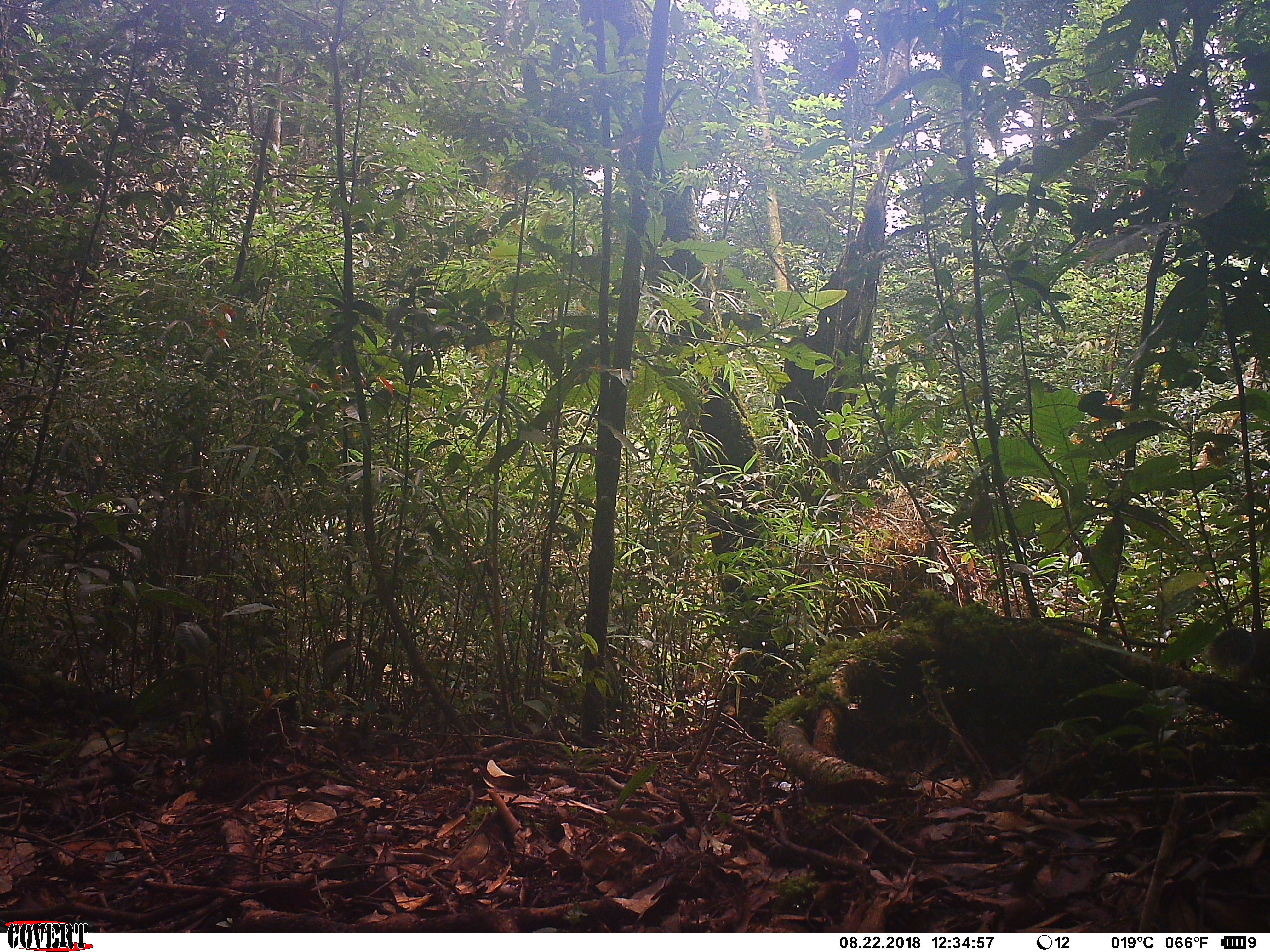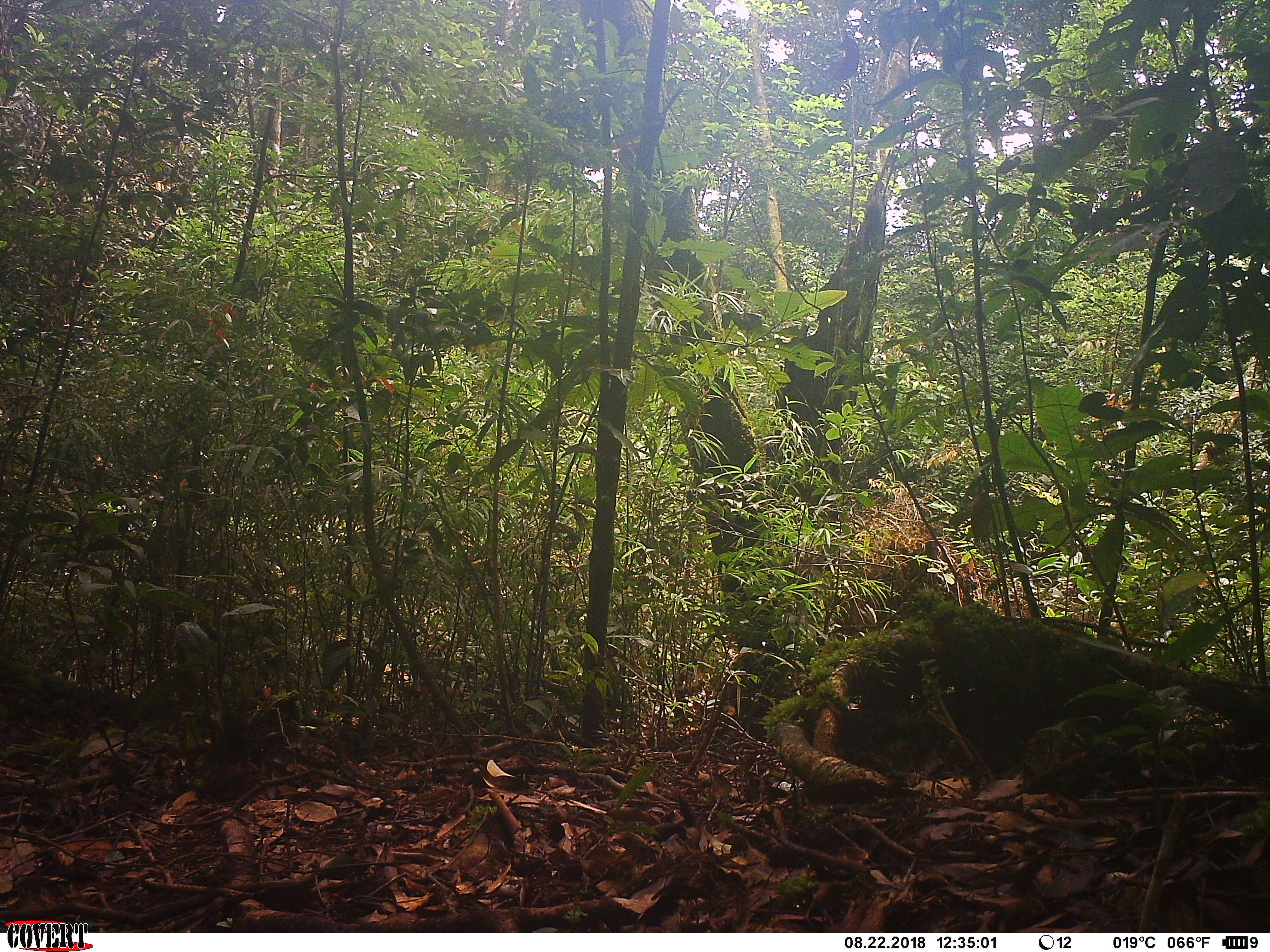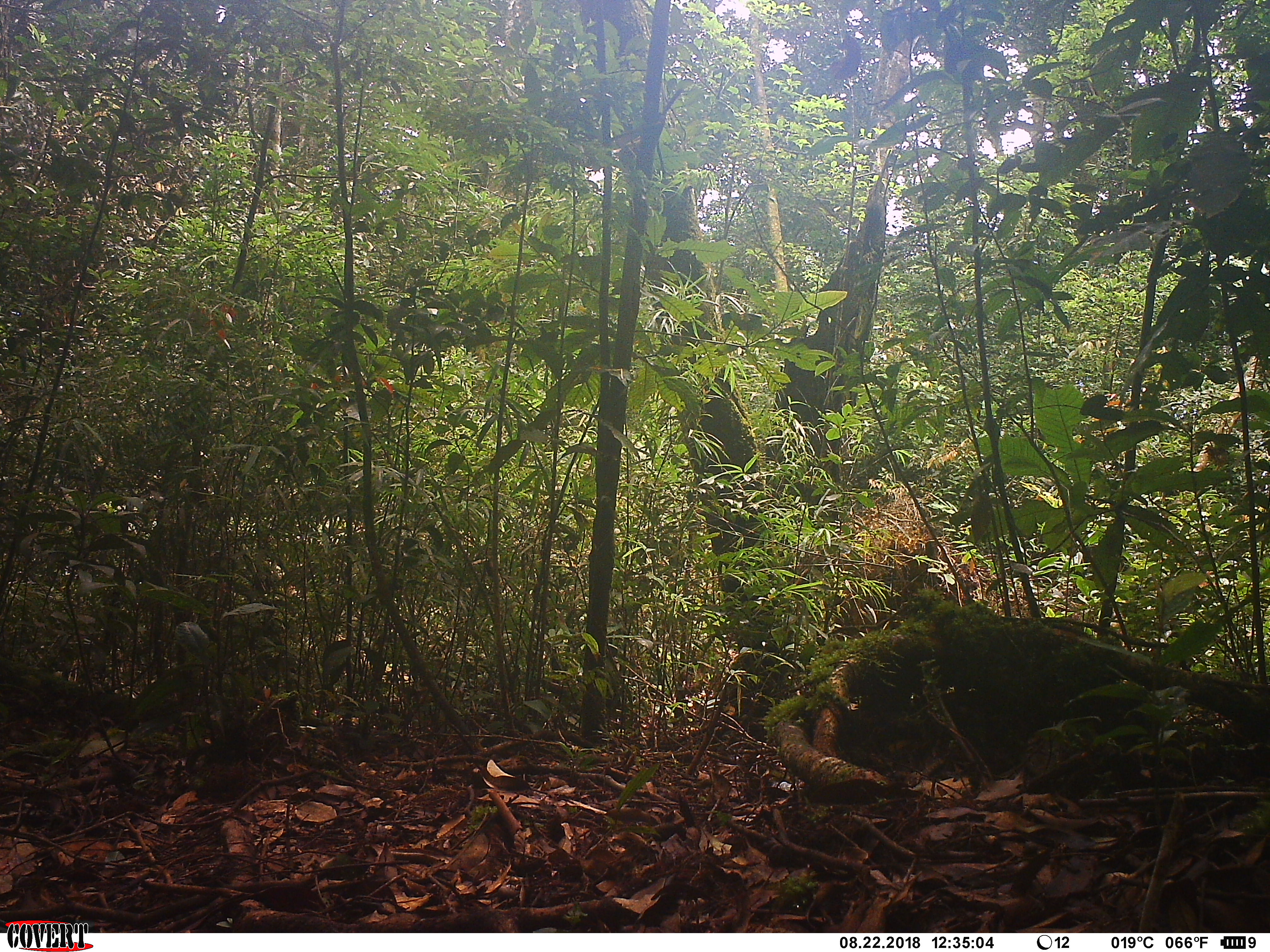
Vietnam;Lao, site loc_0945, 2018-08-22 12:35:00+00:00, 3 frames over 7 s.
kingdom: Animalia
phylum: Chordata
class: Mammalia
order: Rodentia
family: Sciuridae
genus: Dremomys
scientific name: Dremomys rufigenis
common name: red-cheeked squirrel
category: red cheeked squirrel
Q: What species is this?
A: Red cheeked squirrel (red-cheeked squirrel) (Dremomys rufigenis).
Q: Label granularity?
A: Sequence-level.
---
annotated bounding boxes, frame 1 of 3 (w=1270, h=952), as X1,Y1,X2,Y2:
red cheeked squirrel: 1204,623,1270,686